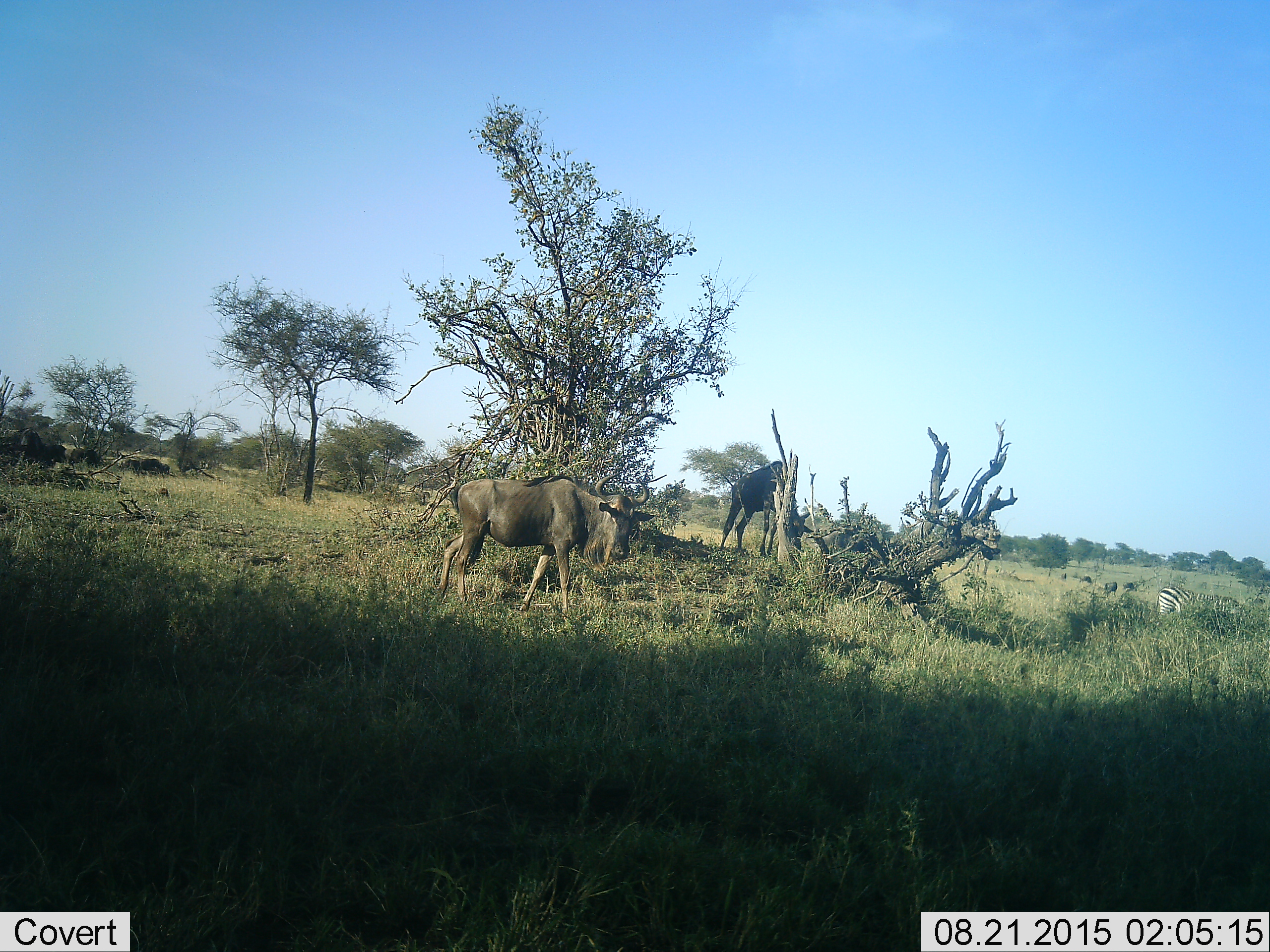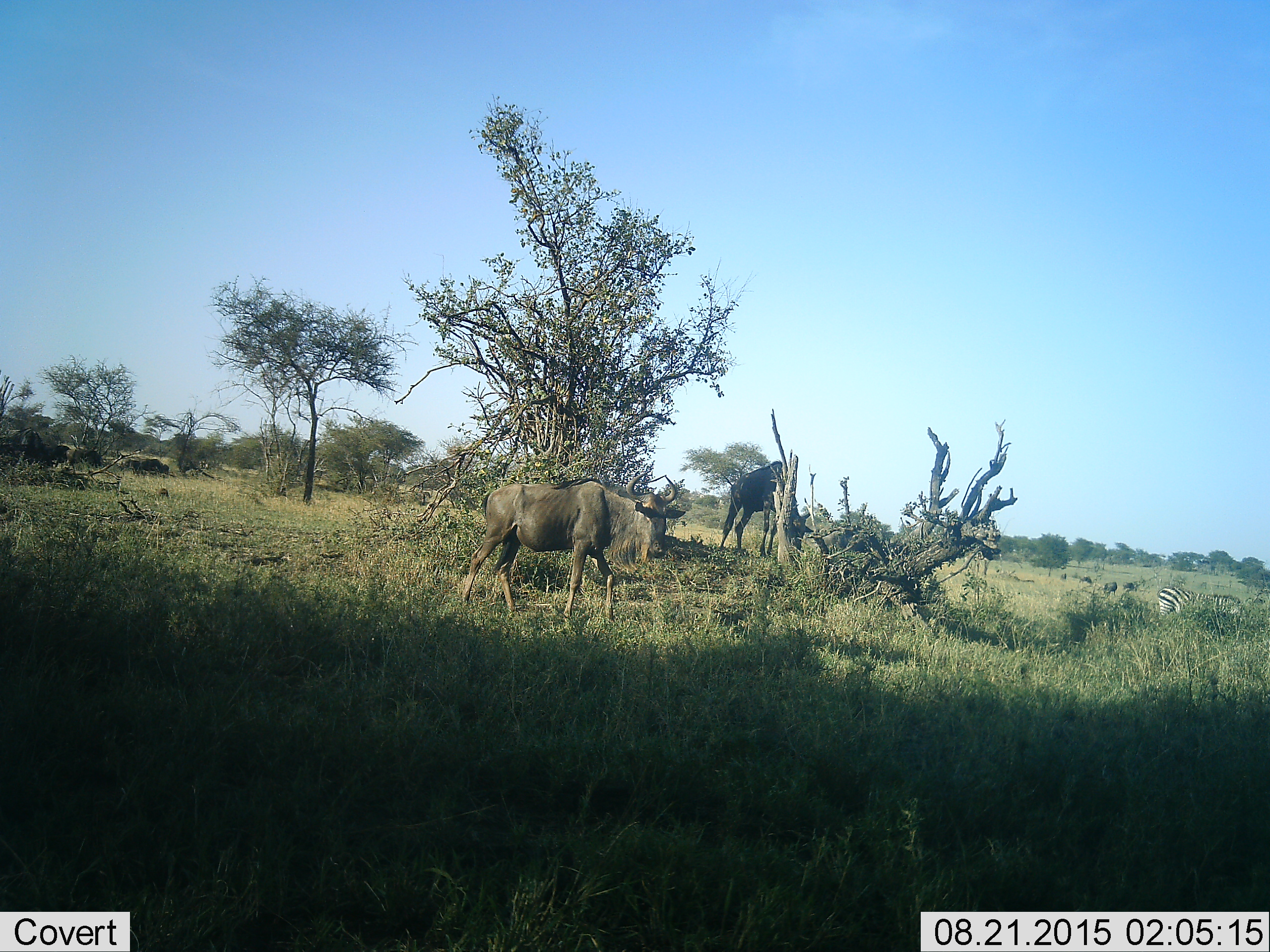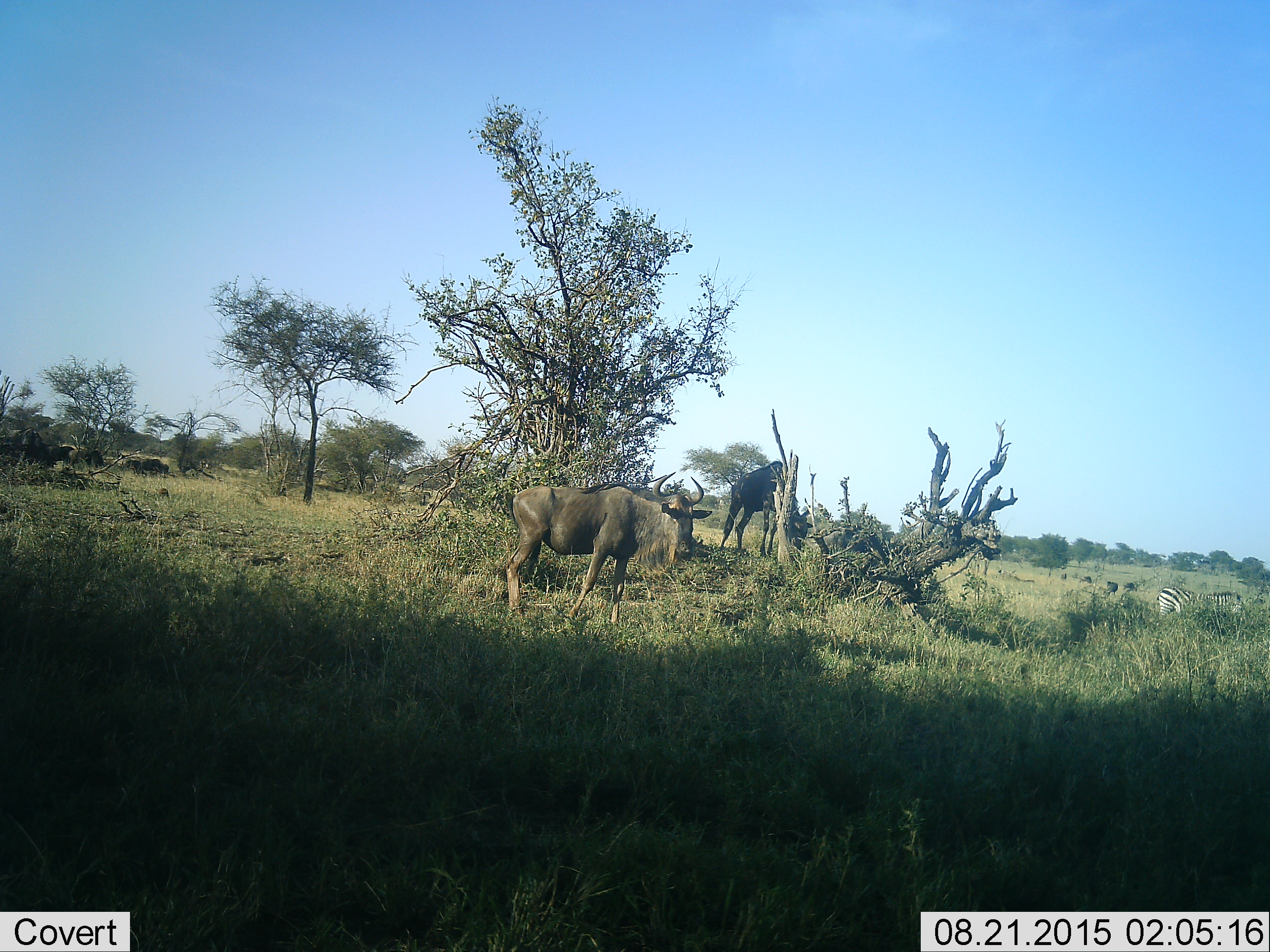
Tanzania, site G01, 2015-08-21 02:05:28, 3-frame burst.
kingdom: Animalia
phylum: Chordata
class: Mammalia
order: Artiodactyla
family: Bovidae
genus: Connochaetes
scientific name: Connochaetes taurinus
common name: blue wildebeest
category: wildebeest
Wildebeest (blue wildebeest) (Connochaetes taurinus), count 5. Behavior (volunteer vote fractions): standing 55%, resting 0%, moving 50%, interacting 0%. Young present (vote fraction): 0%. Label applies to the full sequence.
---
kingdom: Animalia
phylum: Chordata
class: Mammalia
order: Perissodactyla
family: Equidae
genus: Equus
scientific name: Equus quagga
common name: plains zebra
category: zebra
Zebra (plains zebra) (Equus quagga), count 1. Behavior (volunteer vote fractions): standing 43%, resting 0%, moving 0%, interacting 0%. Young present (vote fraction): 0%. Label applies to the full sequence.